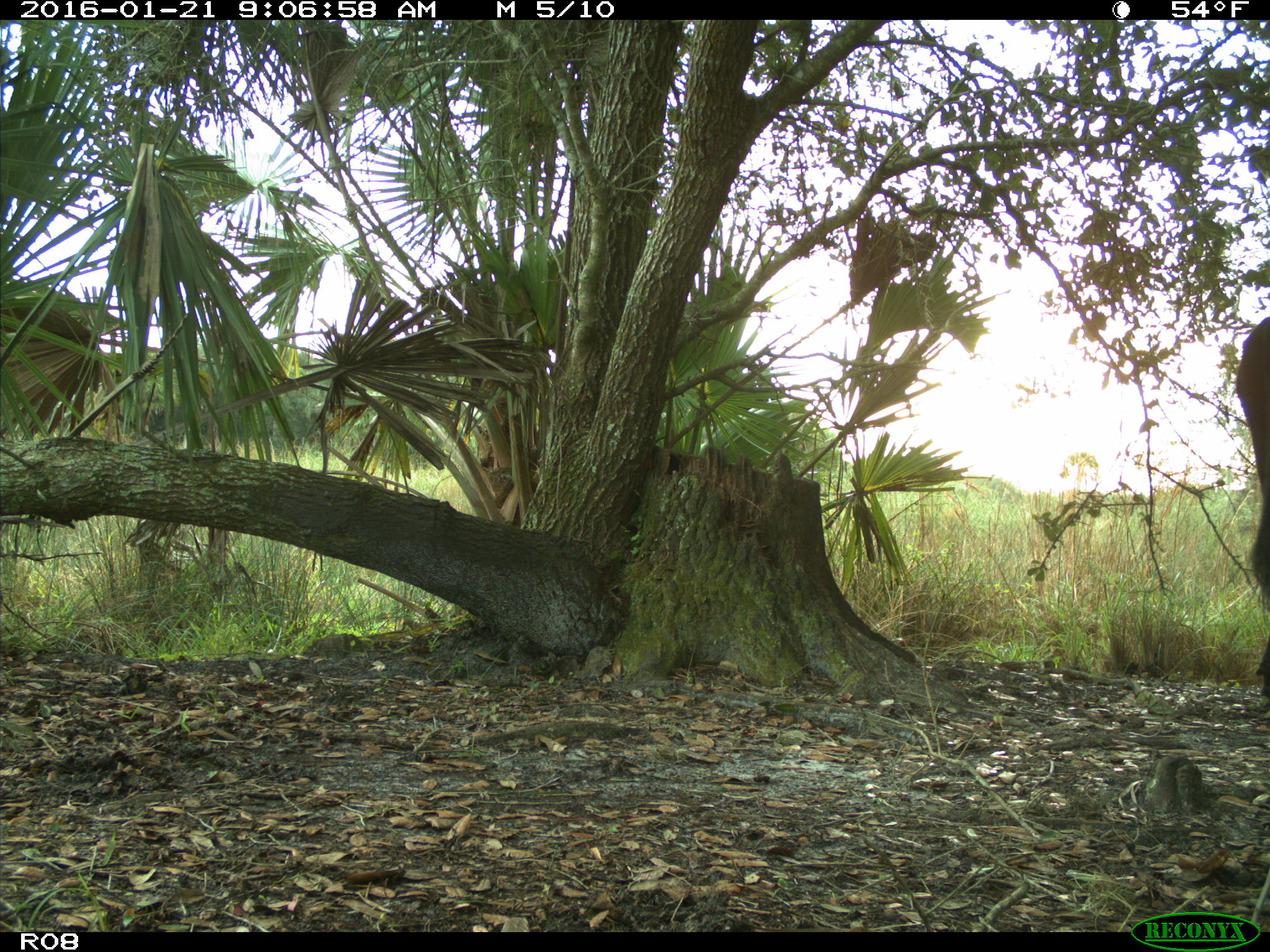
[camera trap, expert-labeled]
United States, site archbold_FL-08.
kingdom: Animalia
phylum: Chordata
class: Mammalia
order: Artiodactyla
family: Bovidae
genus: Bos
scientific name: Bos taurus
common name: domestic cow